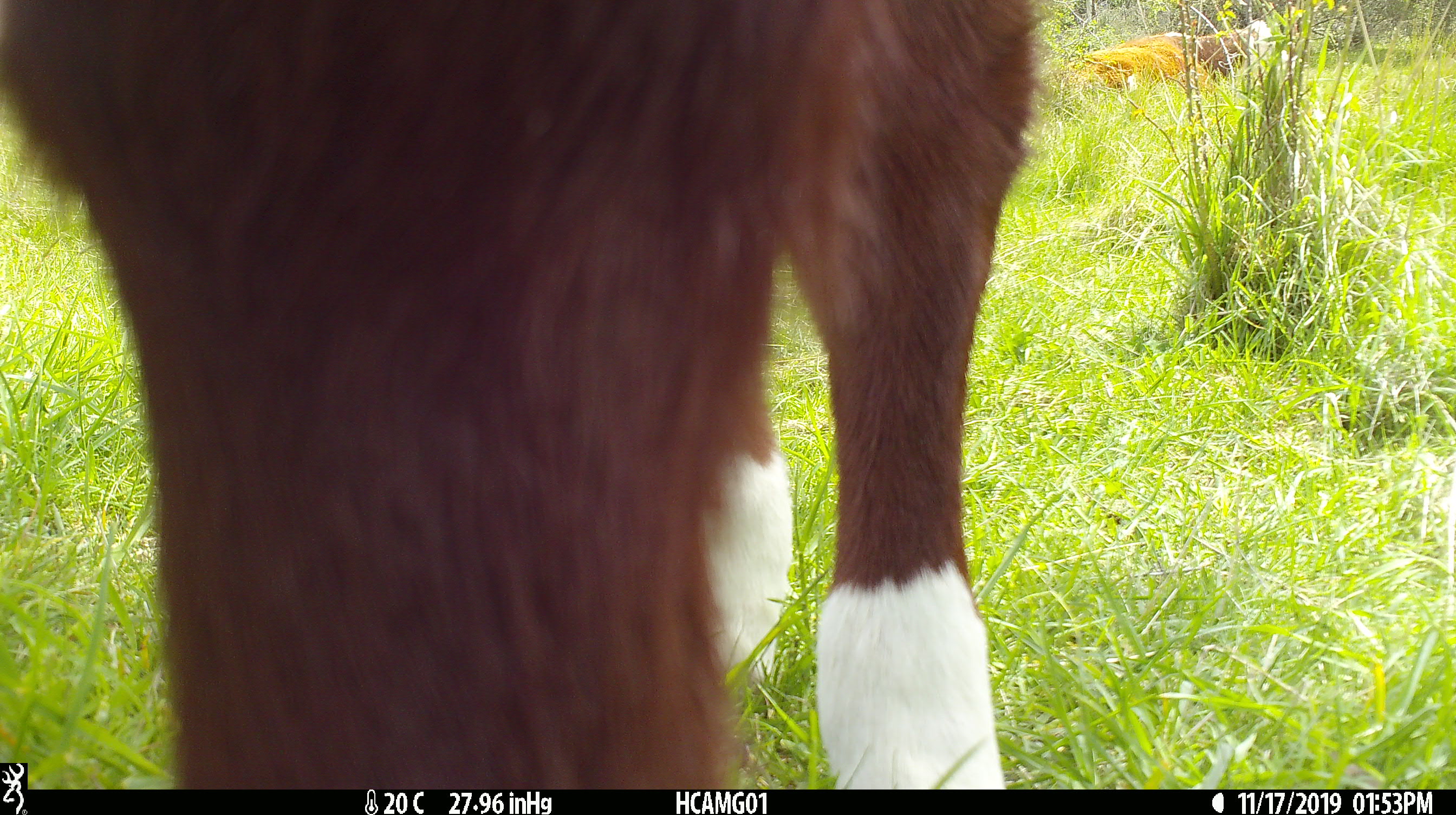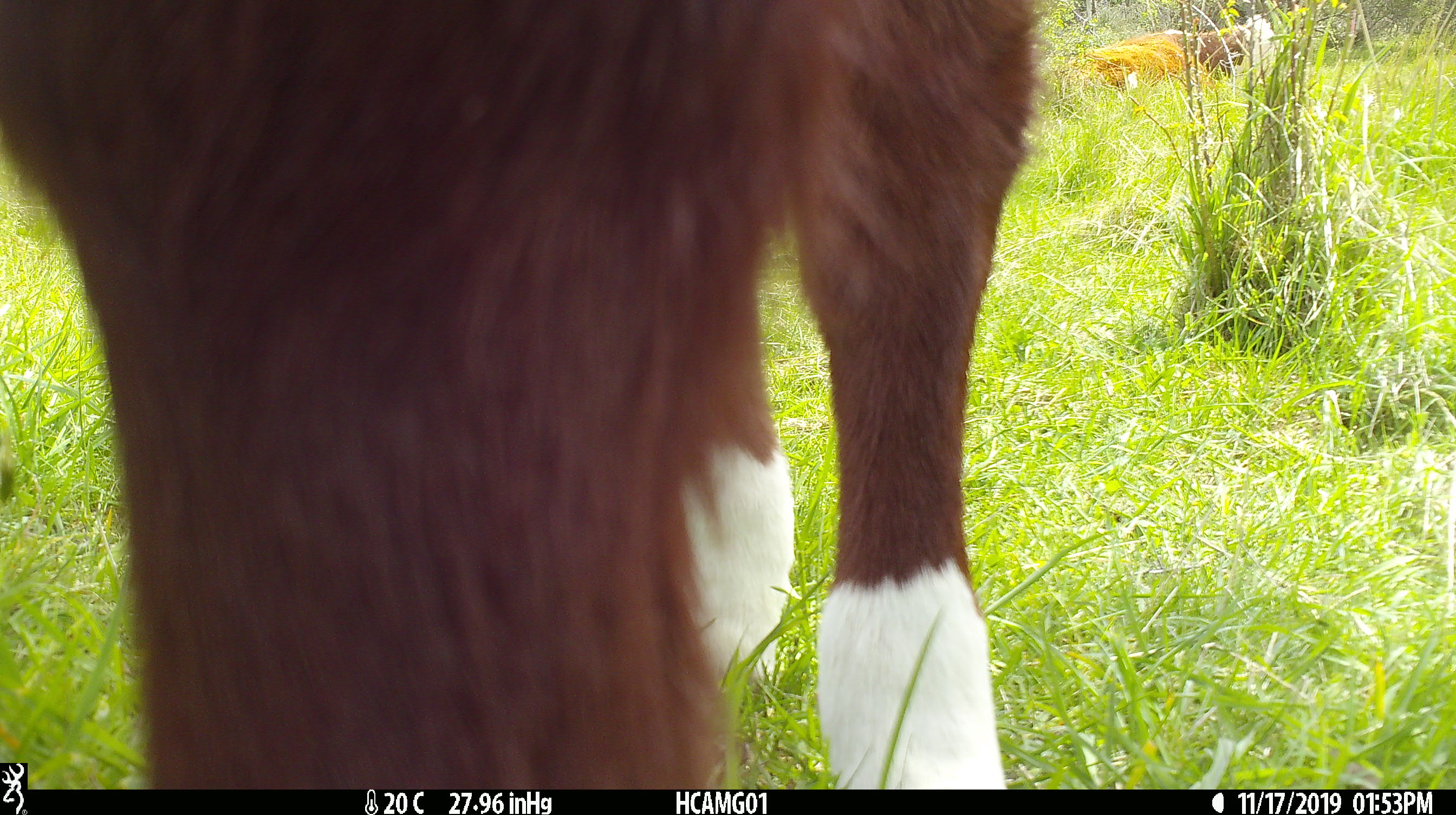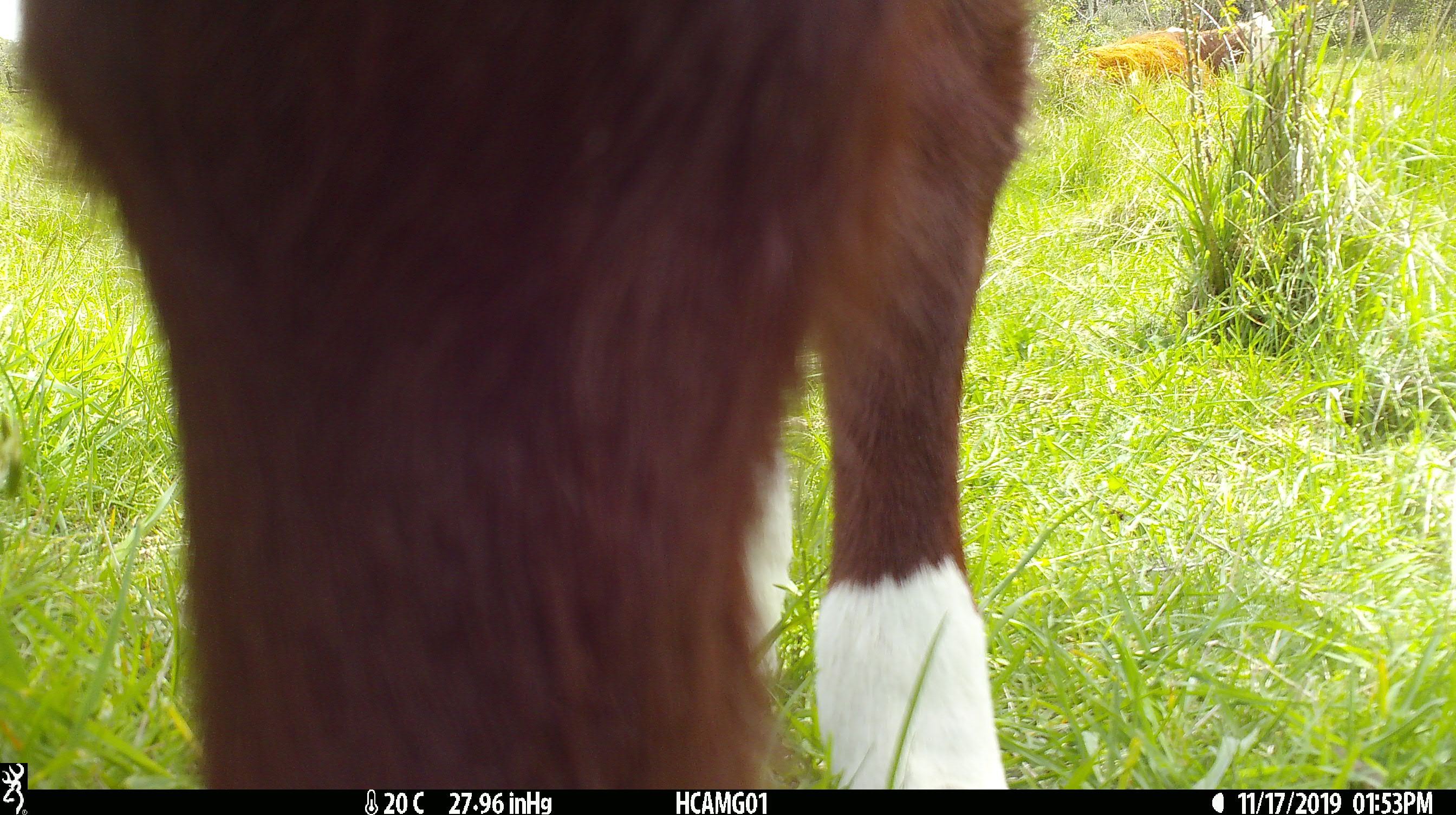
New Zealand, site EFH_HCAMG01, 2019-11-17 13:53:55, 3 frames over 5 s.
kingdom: Animalia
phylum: Chordata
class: Mammalia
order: Artiodactyla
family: Bovidae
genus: Bos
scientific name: Bos taurus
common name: domestic cow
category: cow